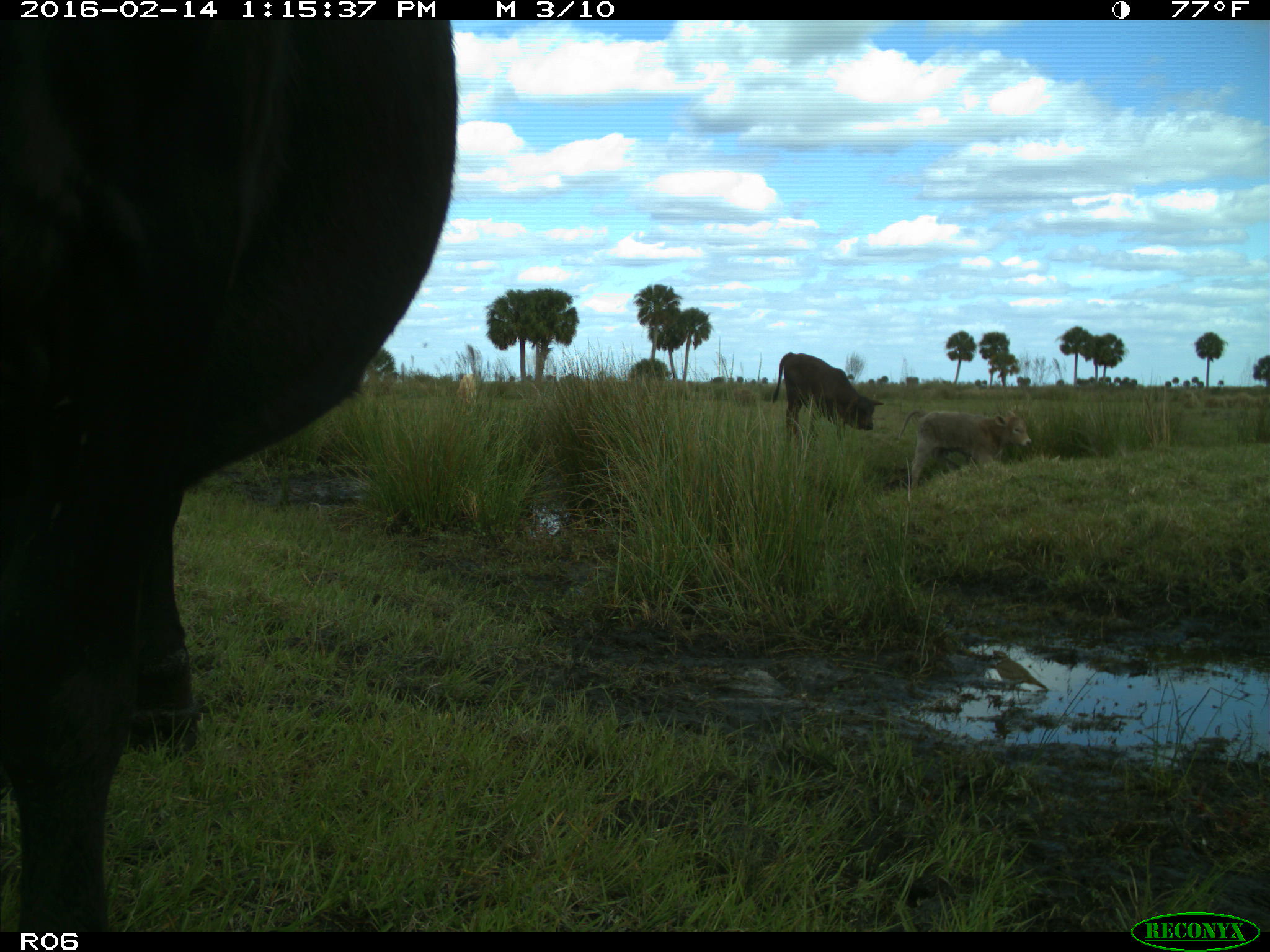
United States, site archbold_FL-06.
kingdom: Animalia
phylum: Chordata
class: Mammalia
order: Artiodactyla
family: Bovidae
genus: Bos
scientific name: Bos taurus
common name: domestic cow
Bos taurus (domestic cow).